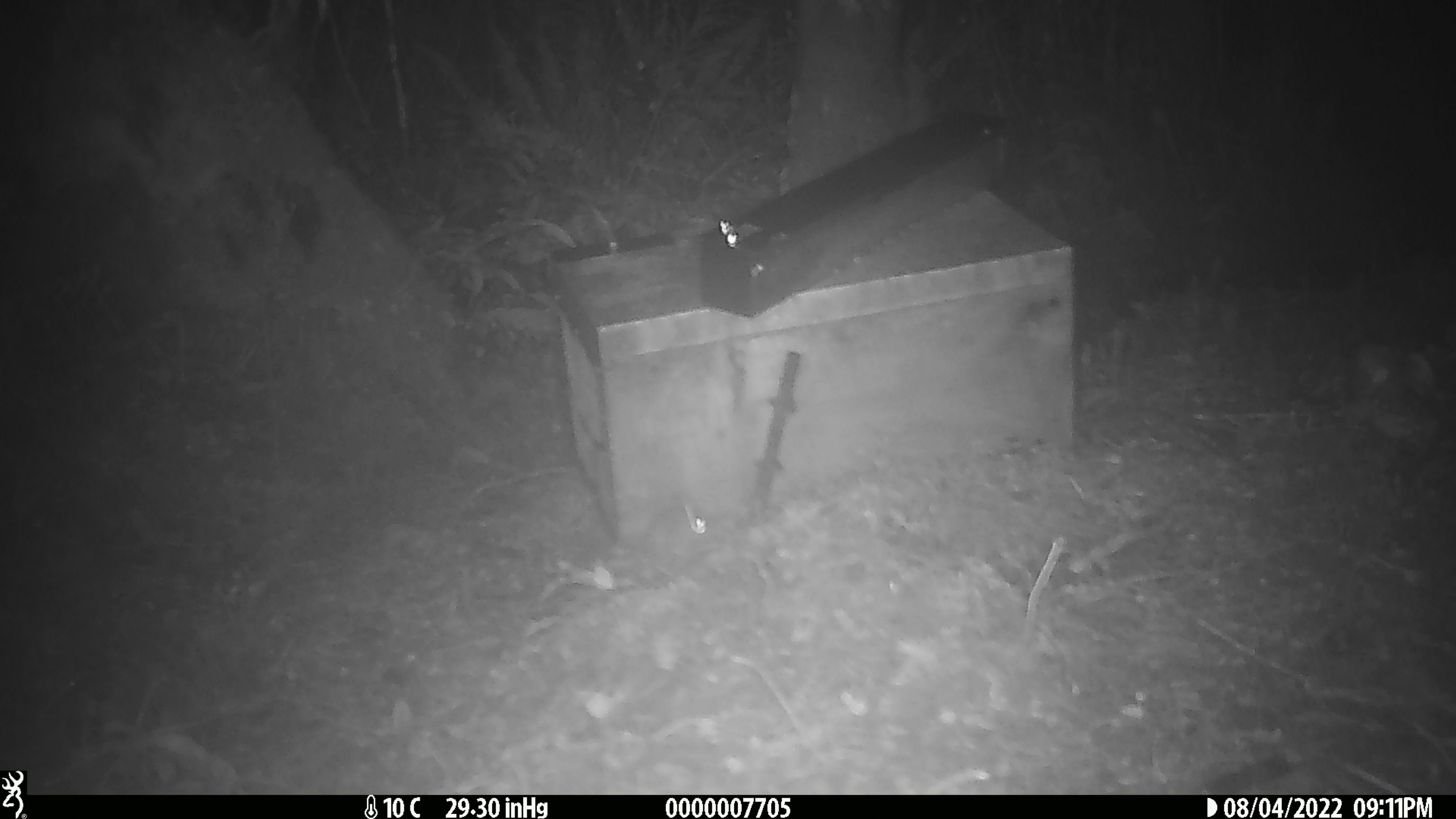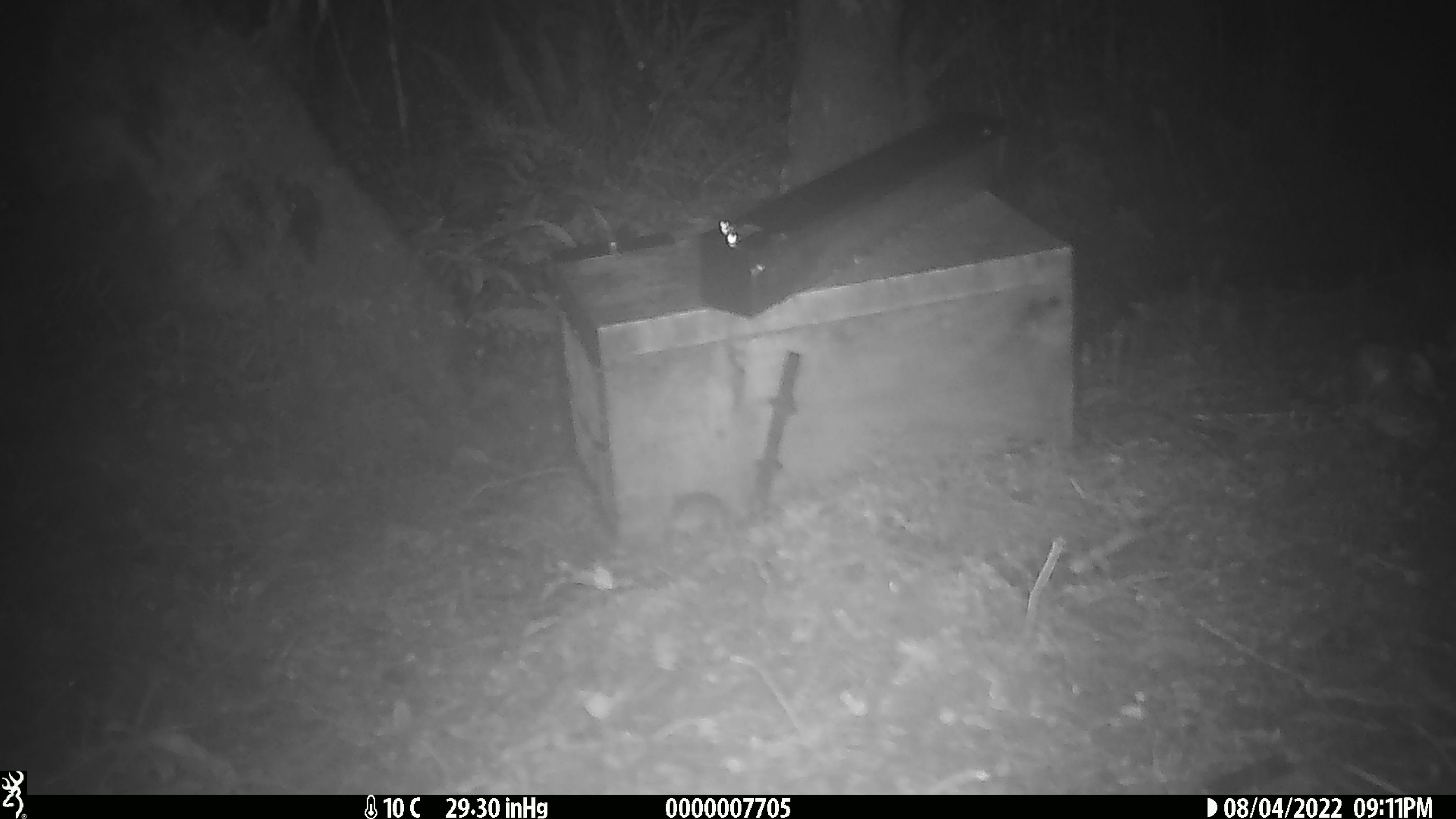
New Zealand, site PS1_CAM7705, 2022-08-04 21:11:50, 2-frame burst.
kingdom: Animalia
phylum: Chordata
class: Mammalia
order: Rodentia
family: Muridae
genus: Mus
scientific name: Mus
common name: mouse